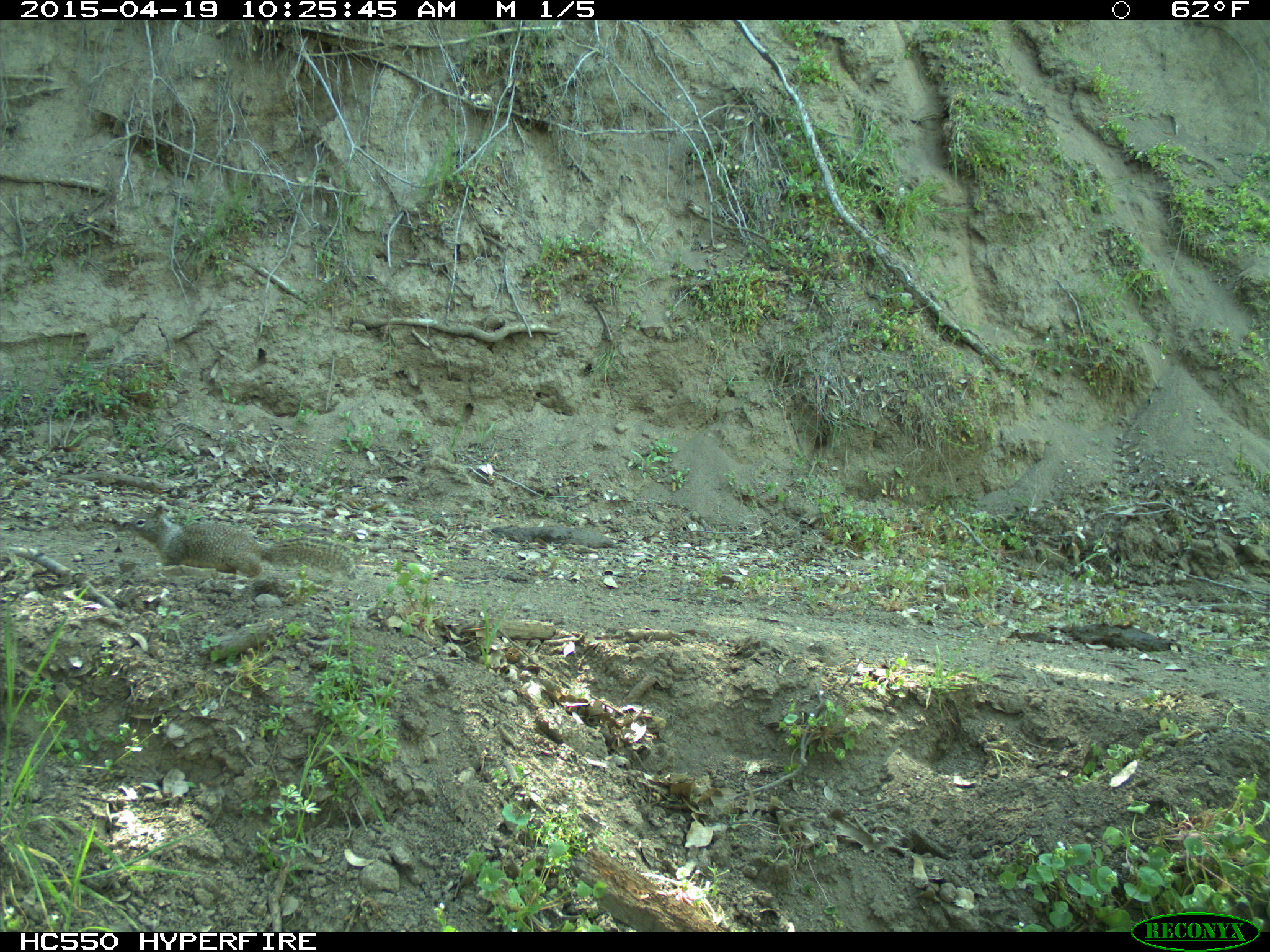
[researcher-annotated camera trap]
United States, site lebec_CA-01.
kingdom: Animalia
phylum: Chordata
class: Mammalia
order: Rodentia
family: Sciuridae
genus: Otospermophilus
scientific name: Otospermophilus beecheyi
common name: california ground squirrel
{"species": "Otospermophilus beecheyi (california ground squirrel)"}